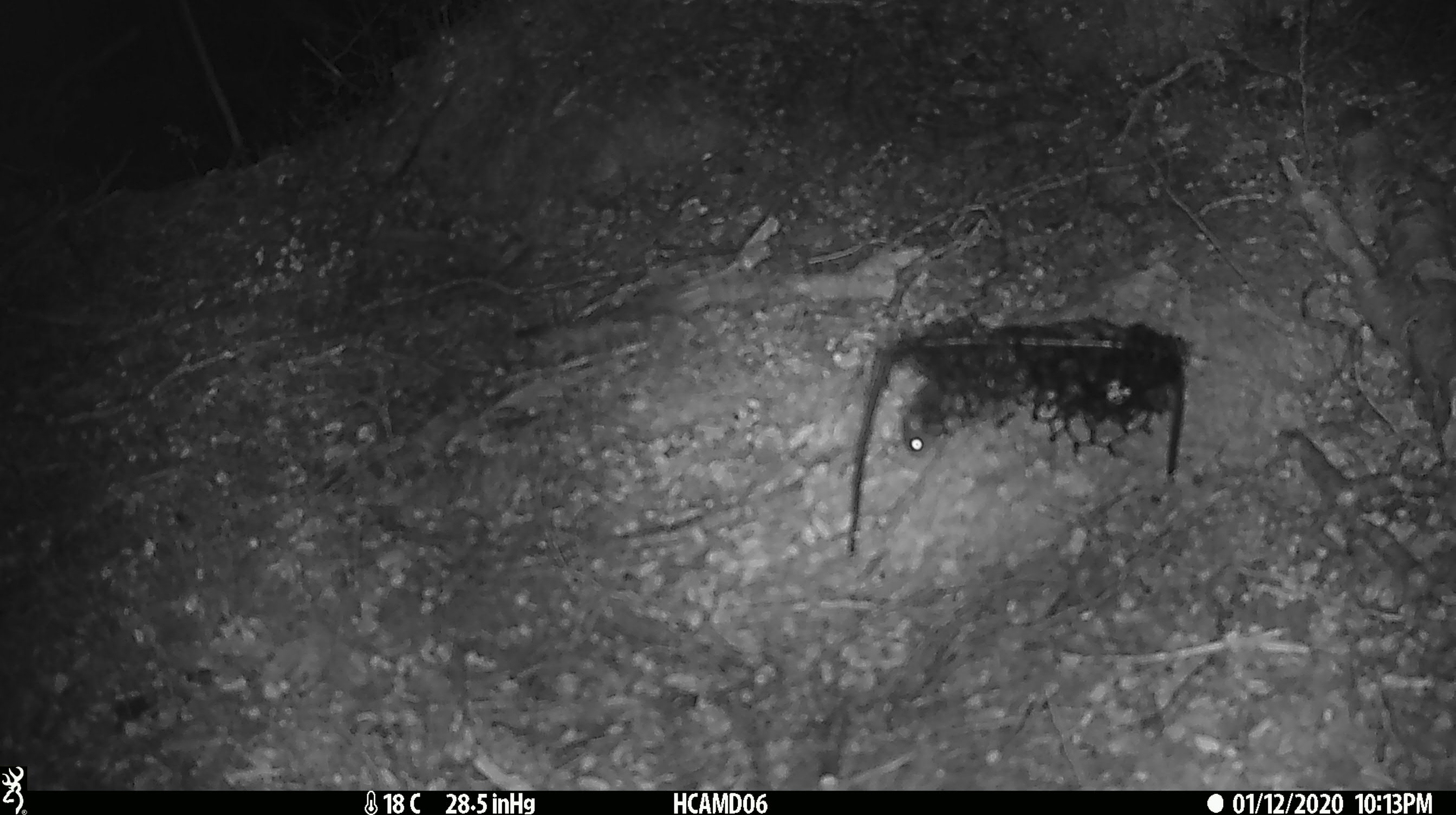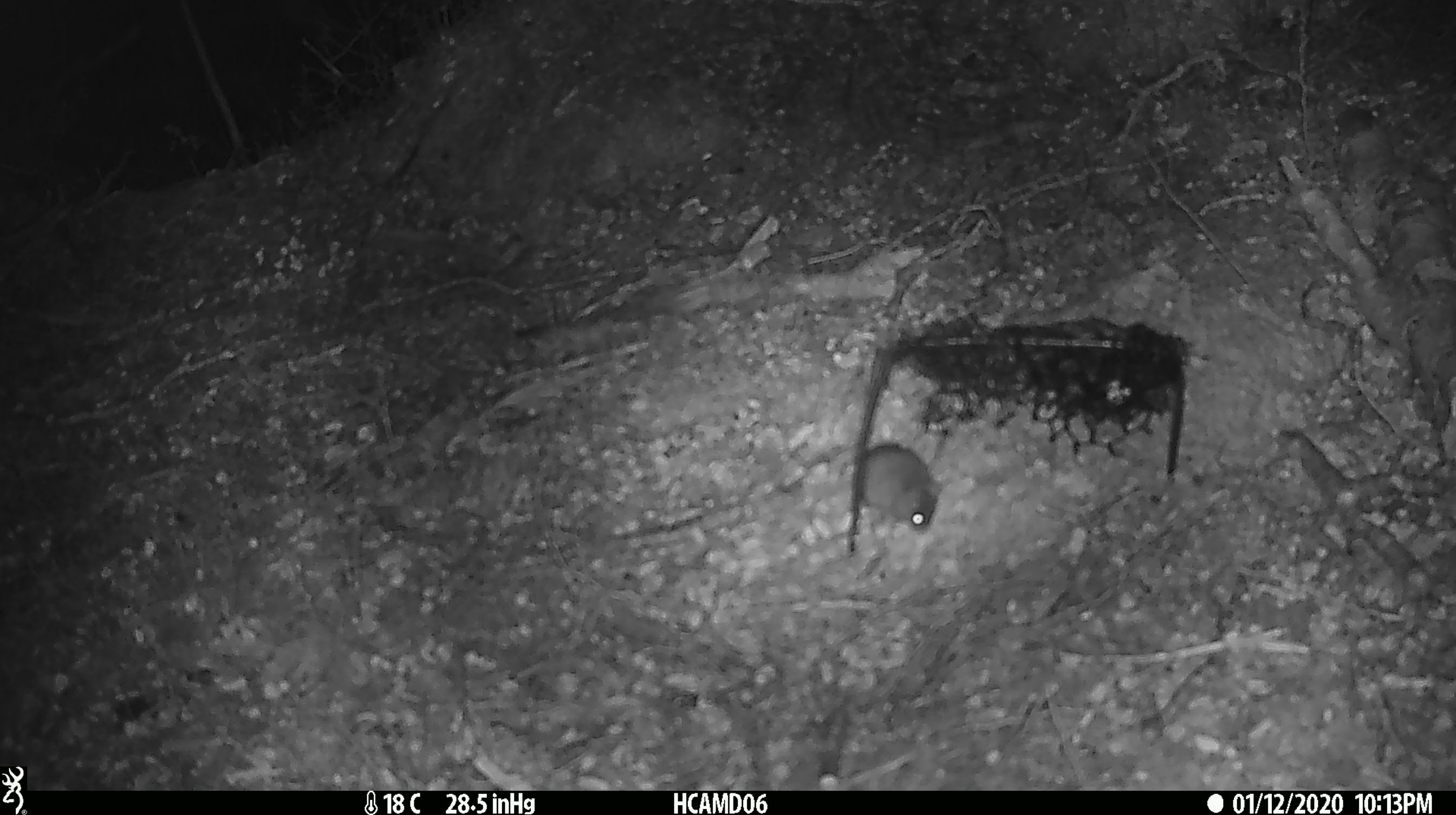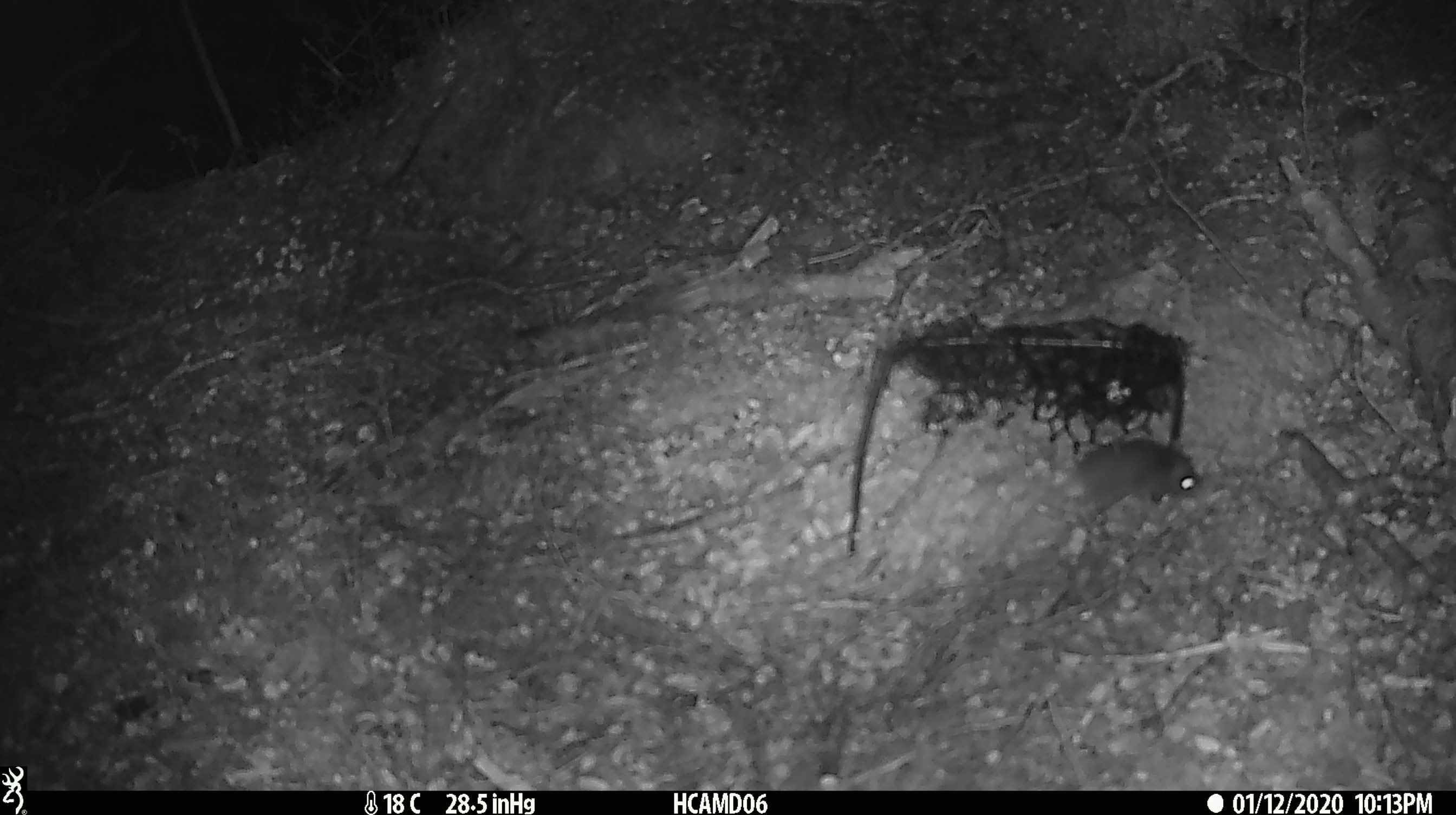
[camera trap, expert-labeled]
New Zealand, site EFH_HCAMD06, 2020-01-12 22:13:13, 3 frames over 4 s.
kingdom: Animalia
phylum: Chordata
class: Mammalia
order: Rodentia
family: Muridae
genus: Mus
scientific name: Mus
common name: mouse